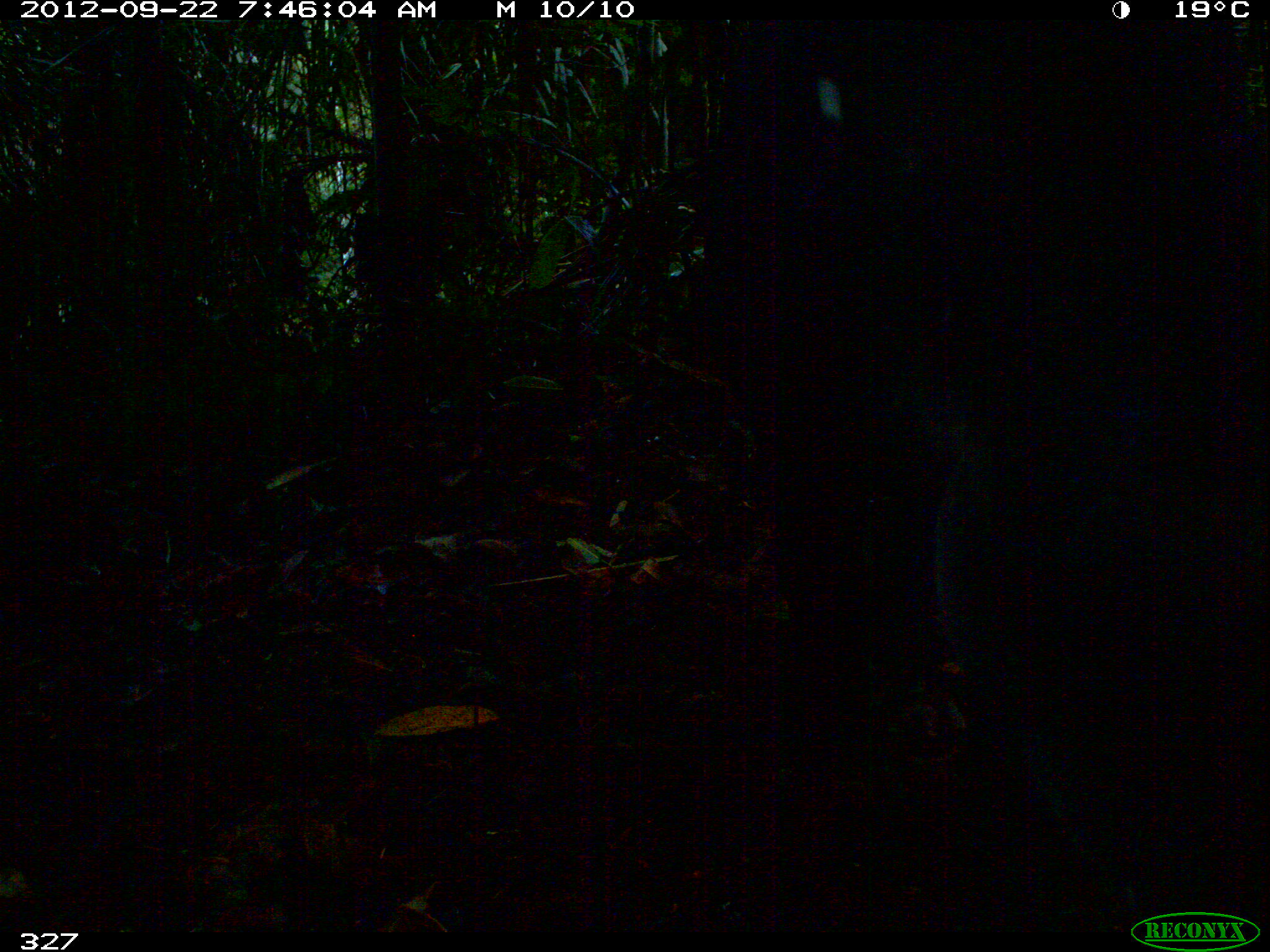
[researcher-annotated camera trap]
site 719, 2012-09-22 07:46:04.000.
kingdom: Animalia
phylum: Chordata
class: Mammalia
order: Perissodactyla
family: Tapiridae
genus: Tapirus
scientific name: Tapirus terrestris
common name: south american tapir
Tapirus terrestris (south american tapir).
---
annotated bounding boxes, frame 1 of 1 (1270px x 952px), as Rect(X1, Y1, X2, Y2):
tapirus terrestris: Rect(698, 6, 1250, 911)